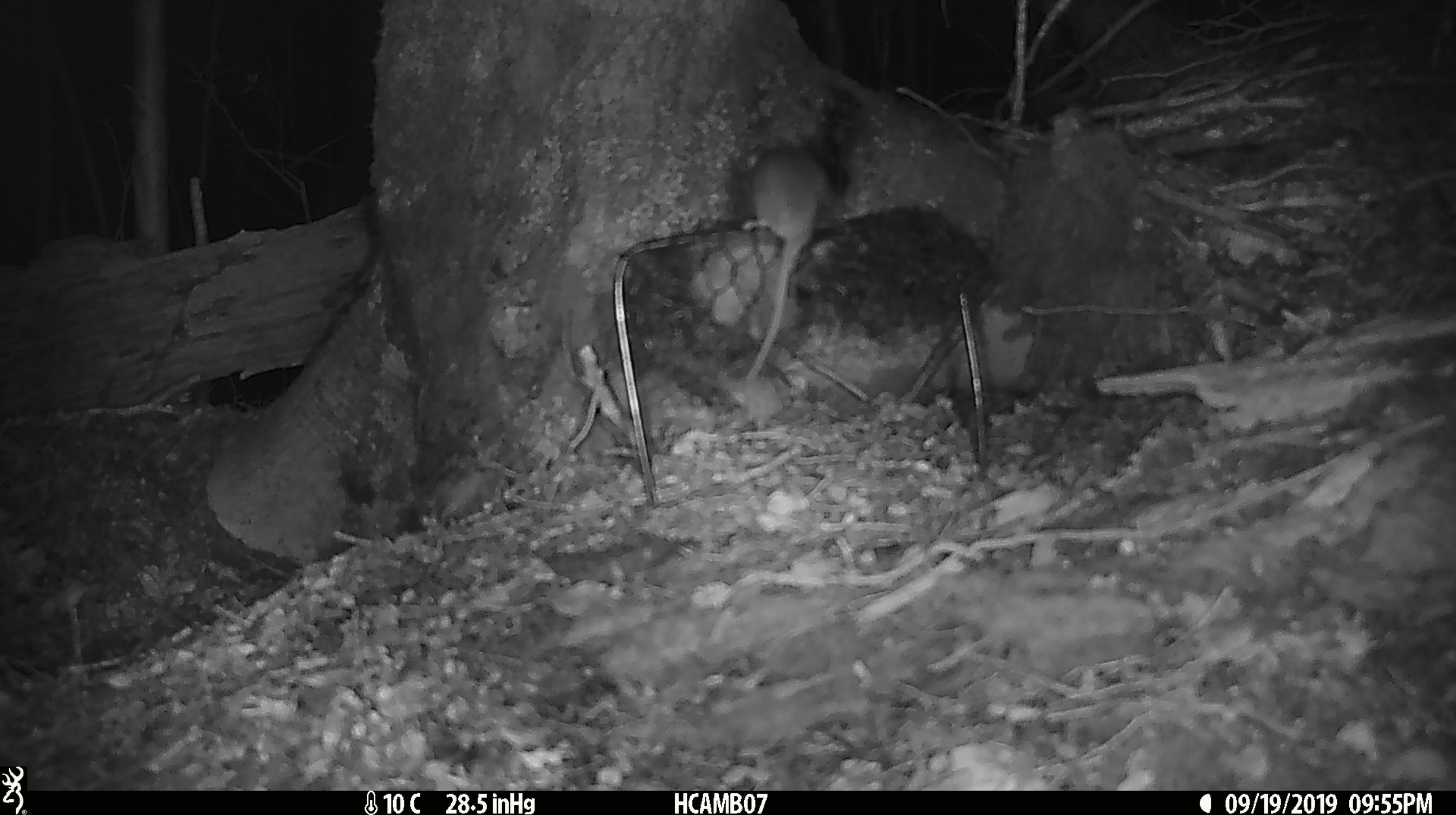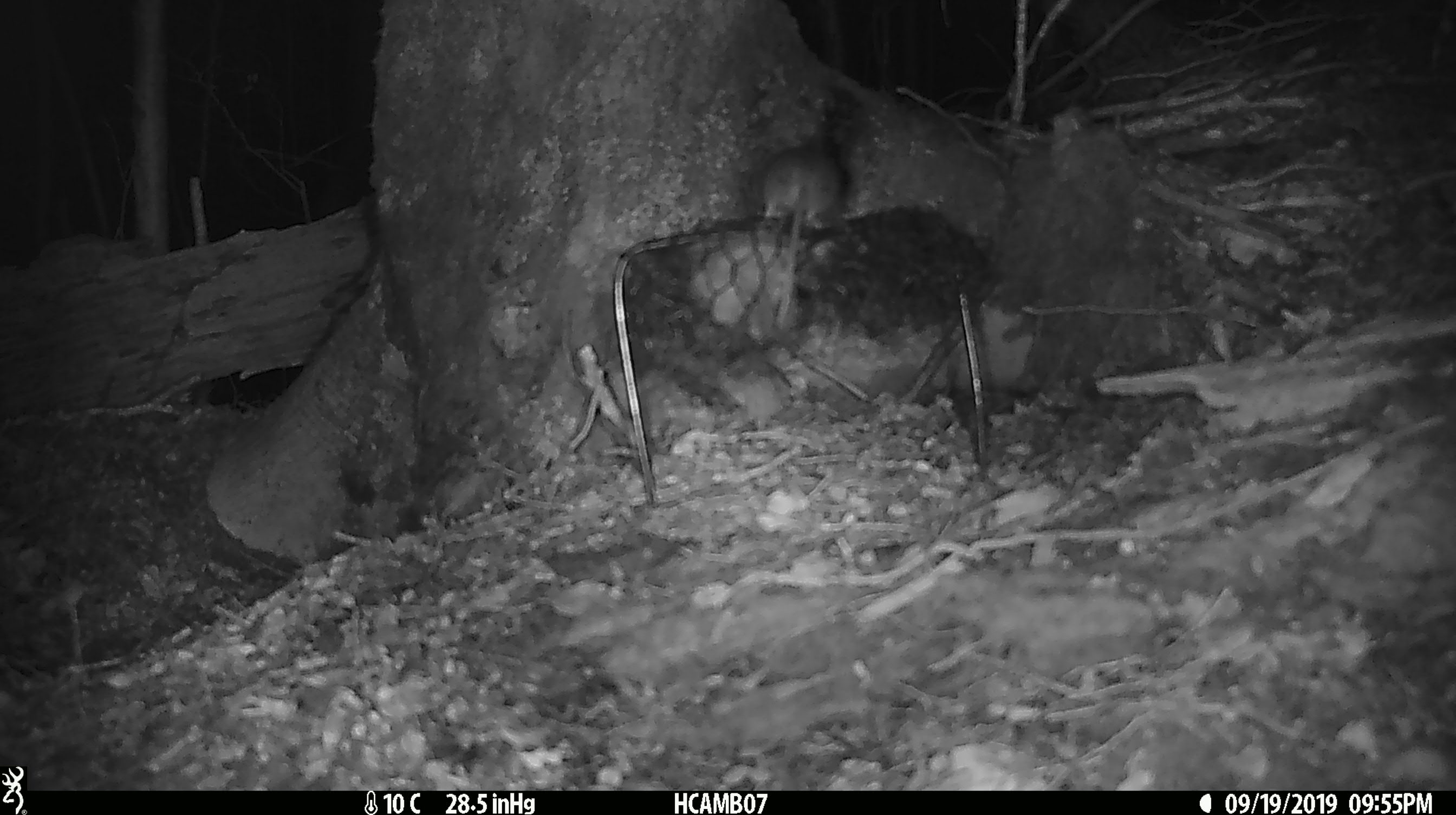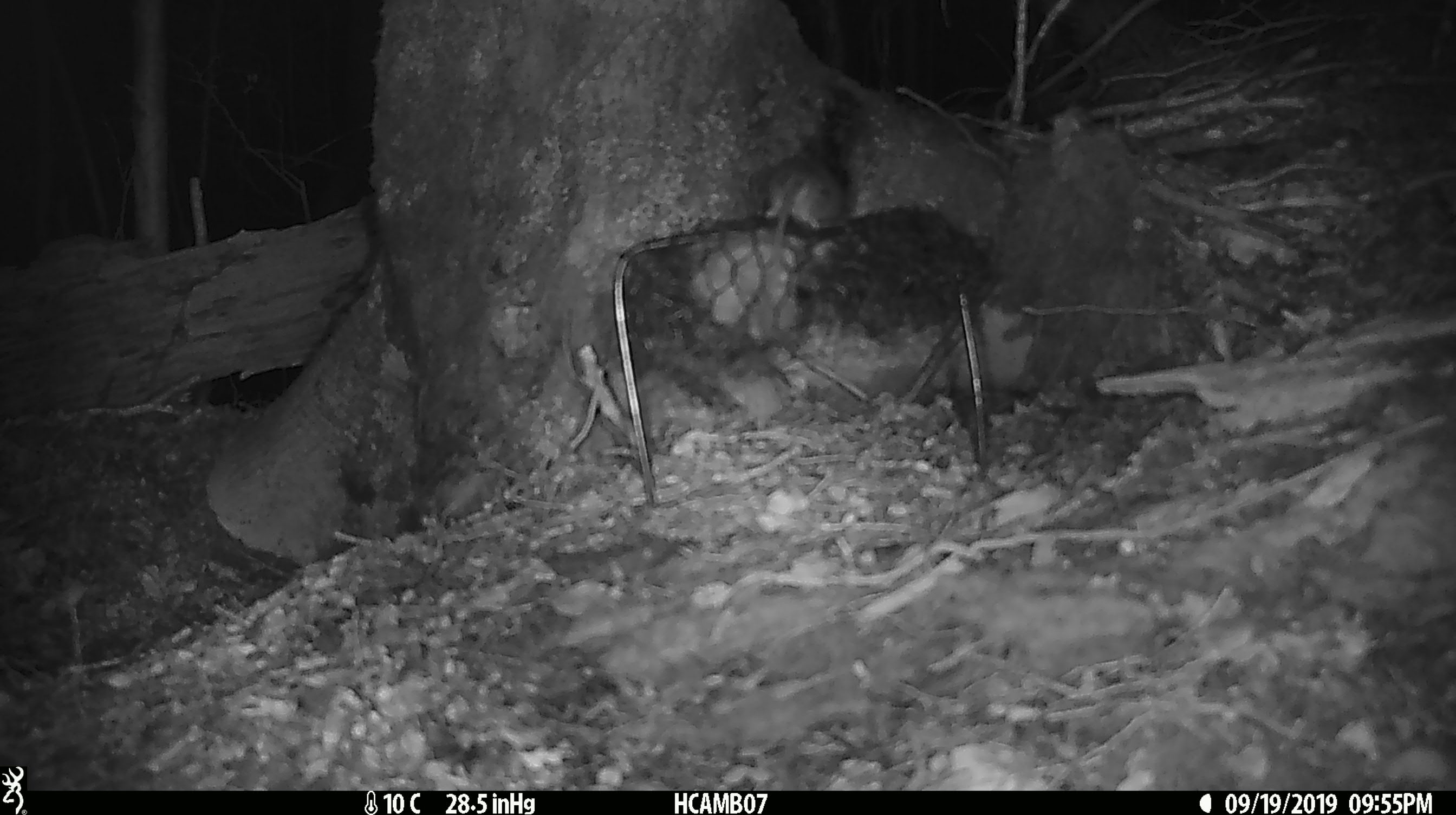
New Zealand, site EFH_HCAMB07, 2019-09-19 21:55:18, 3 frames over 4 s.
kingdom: Animalia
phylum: Chordata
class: Mammalia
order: Rodentia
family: Muridae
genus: Mus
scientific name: Mus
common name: mouse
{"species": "mouse (Mus)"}